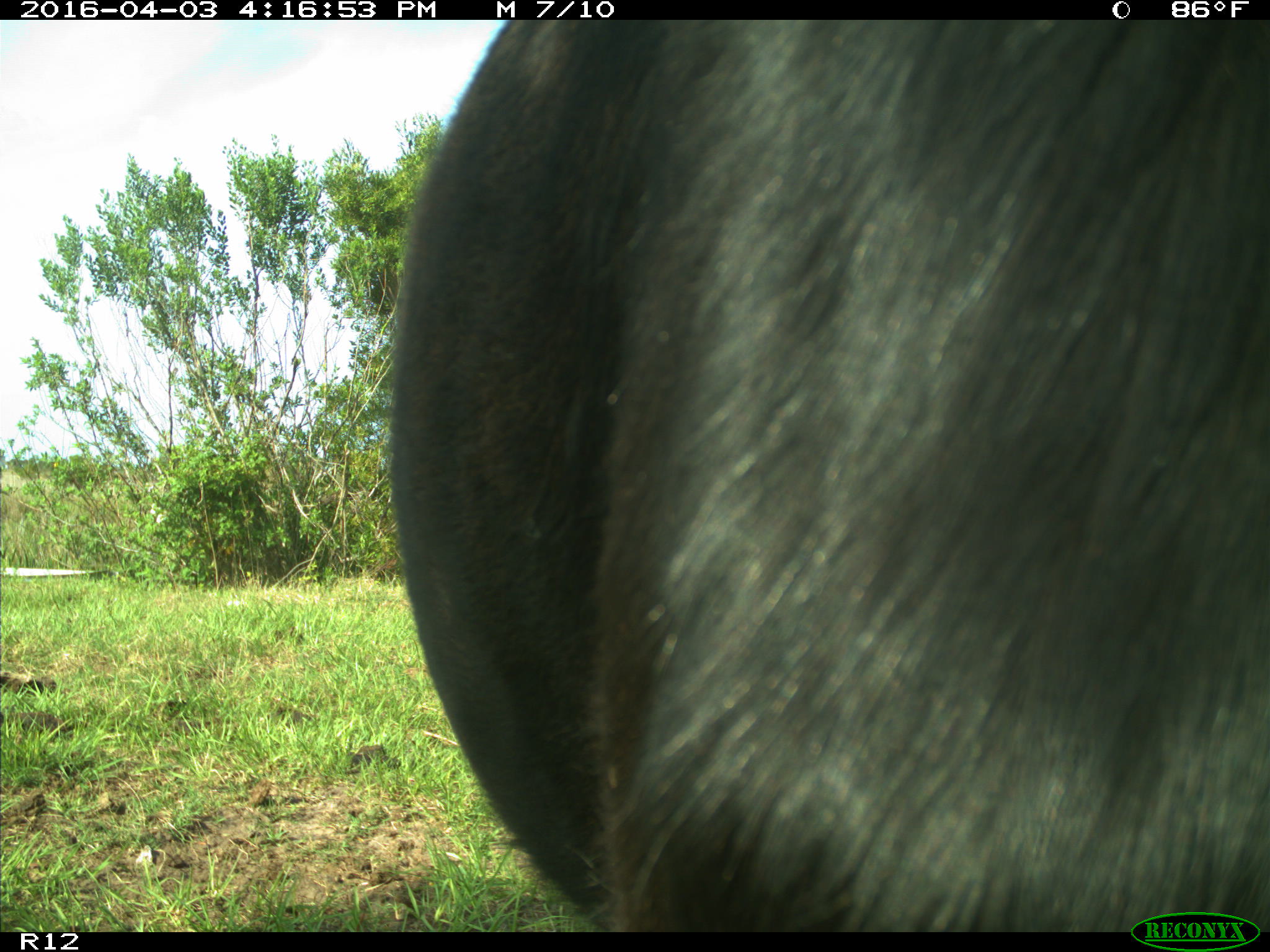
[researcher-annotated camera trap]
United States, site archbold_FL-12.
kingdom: Animalia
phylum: Chordata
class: Mammalia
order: Artiodactyla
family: Bovidae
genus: Bos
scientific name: Bos taurus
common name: domestic cow